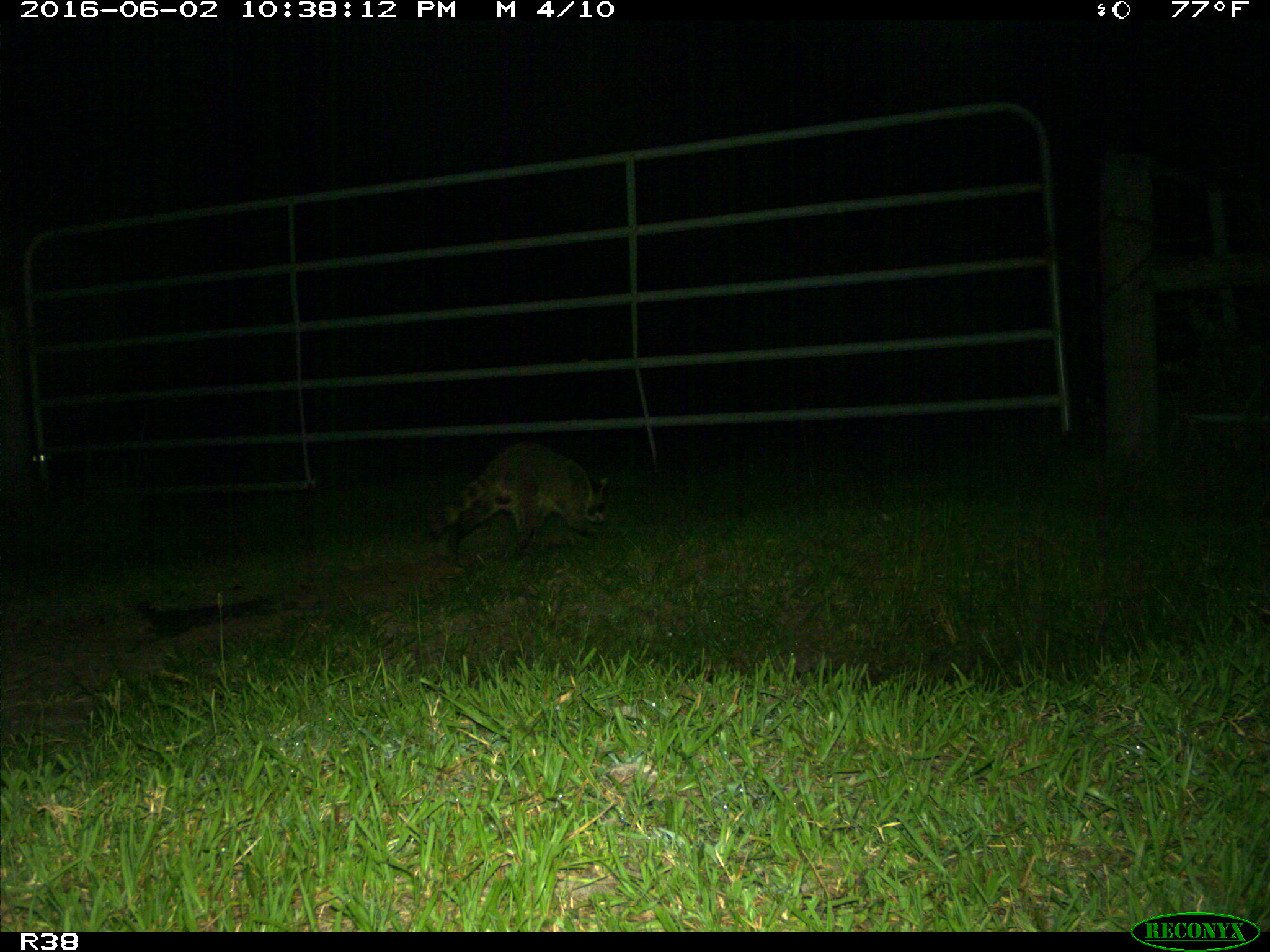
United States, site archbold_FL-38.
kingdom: Animalia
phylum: Chordata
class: Mammalia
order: Carnivora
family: Procyonidae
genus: Procyon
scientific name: Procyon lotor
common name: common raccoon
Procyon lotor (common raccoon).